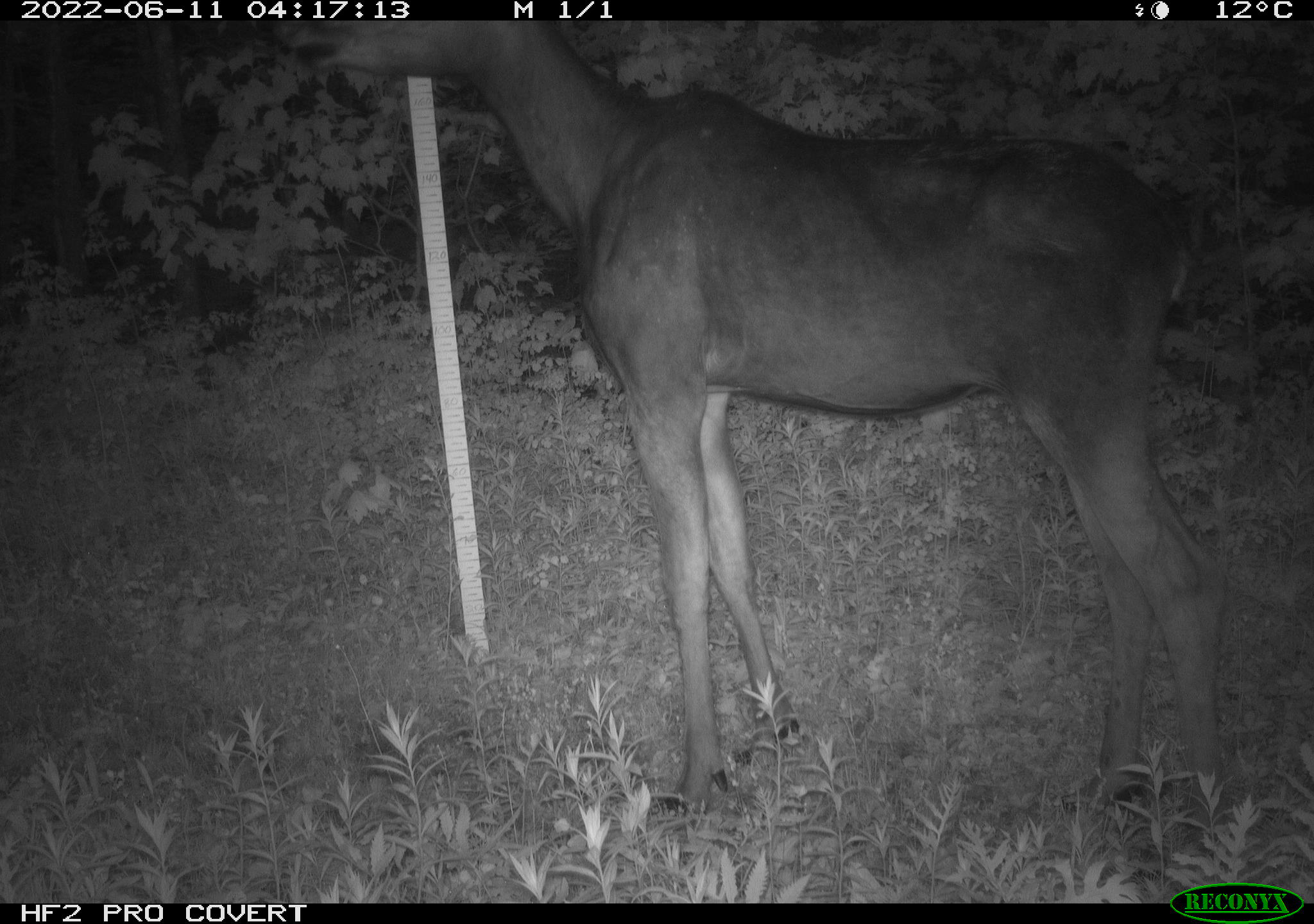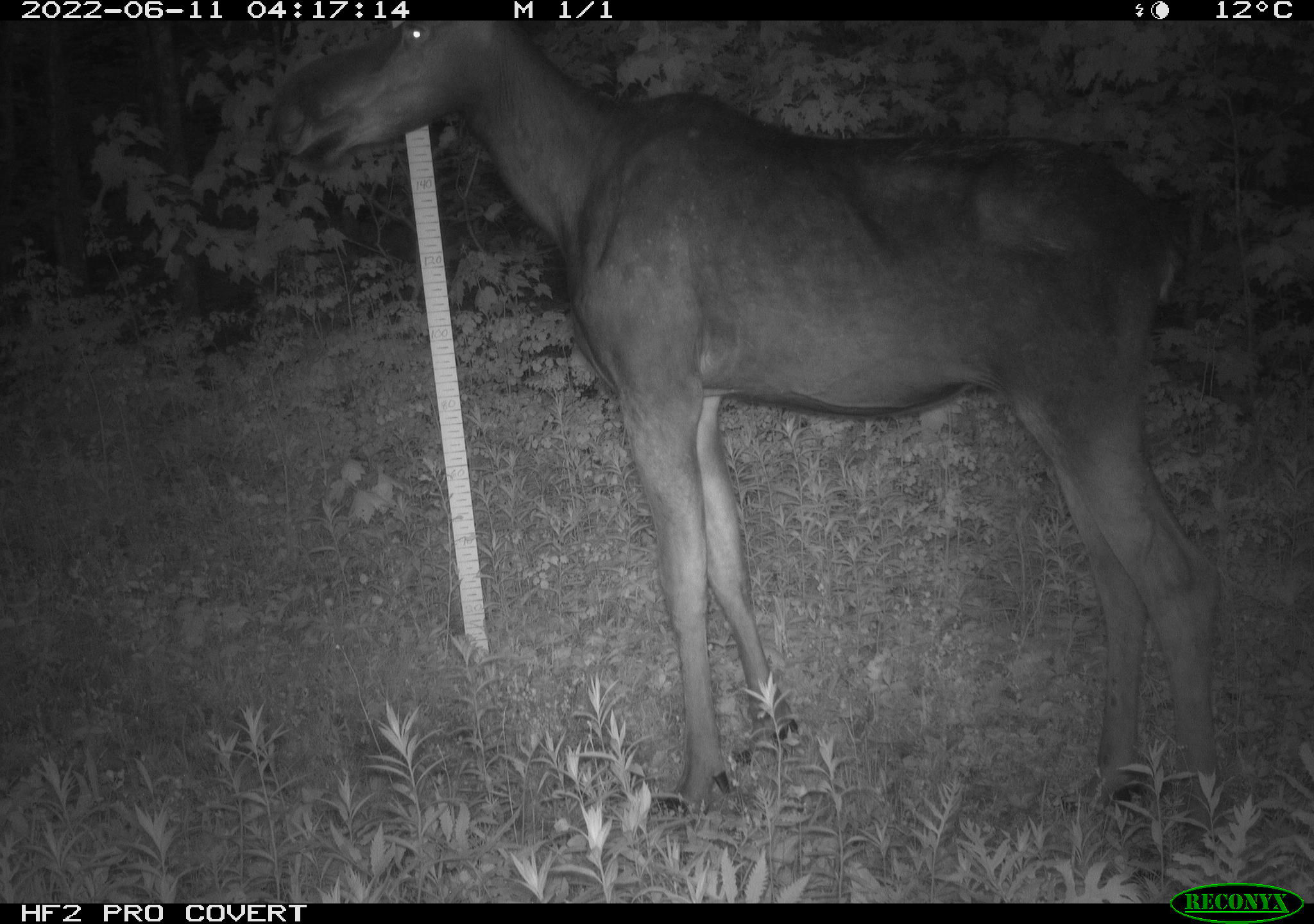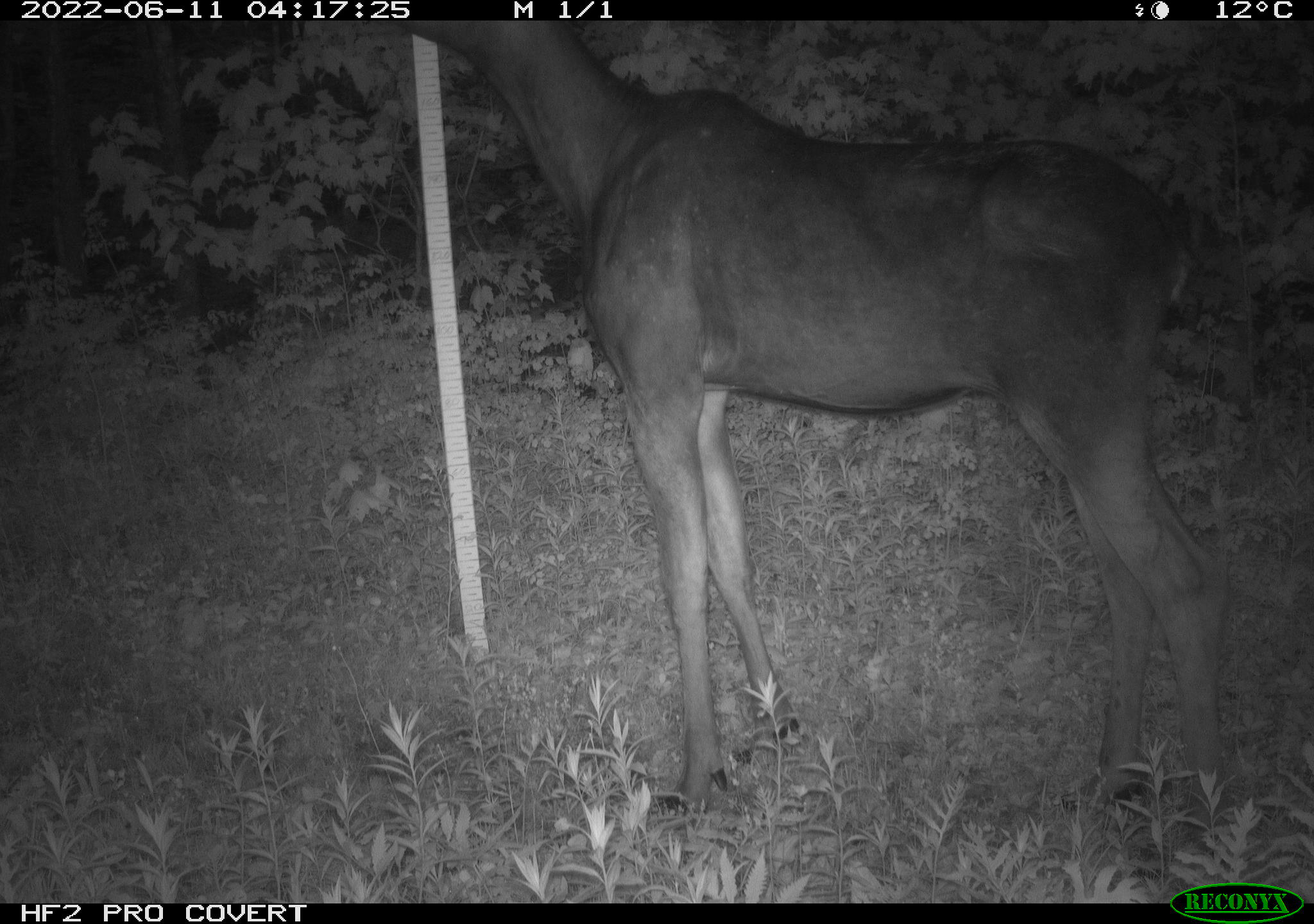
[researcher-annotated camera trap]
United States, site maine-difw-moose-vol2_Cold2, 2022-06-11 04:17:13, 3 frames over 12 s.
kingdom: Animalia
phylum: Chordata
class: Mammalia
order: Artiodactyla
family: Cervidae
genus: Alces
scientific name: Alces alces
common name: moose